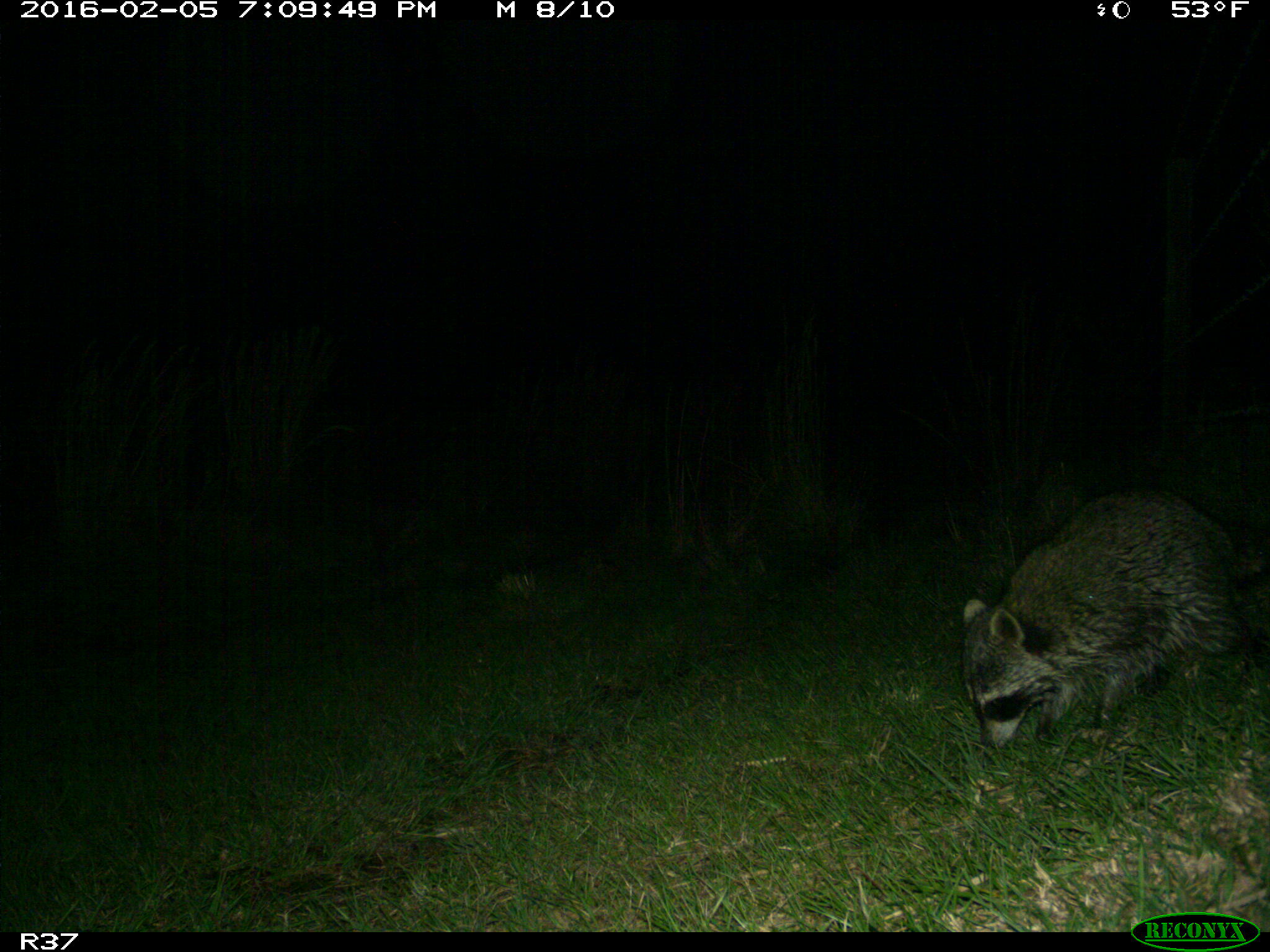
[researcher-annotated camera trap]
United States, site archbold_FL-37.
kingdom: Animalia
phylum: Chordata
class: Mammalia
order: Carnivora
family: Procyonidae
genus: Procyon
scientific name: Procyon lotor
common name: common raccoon